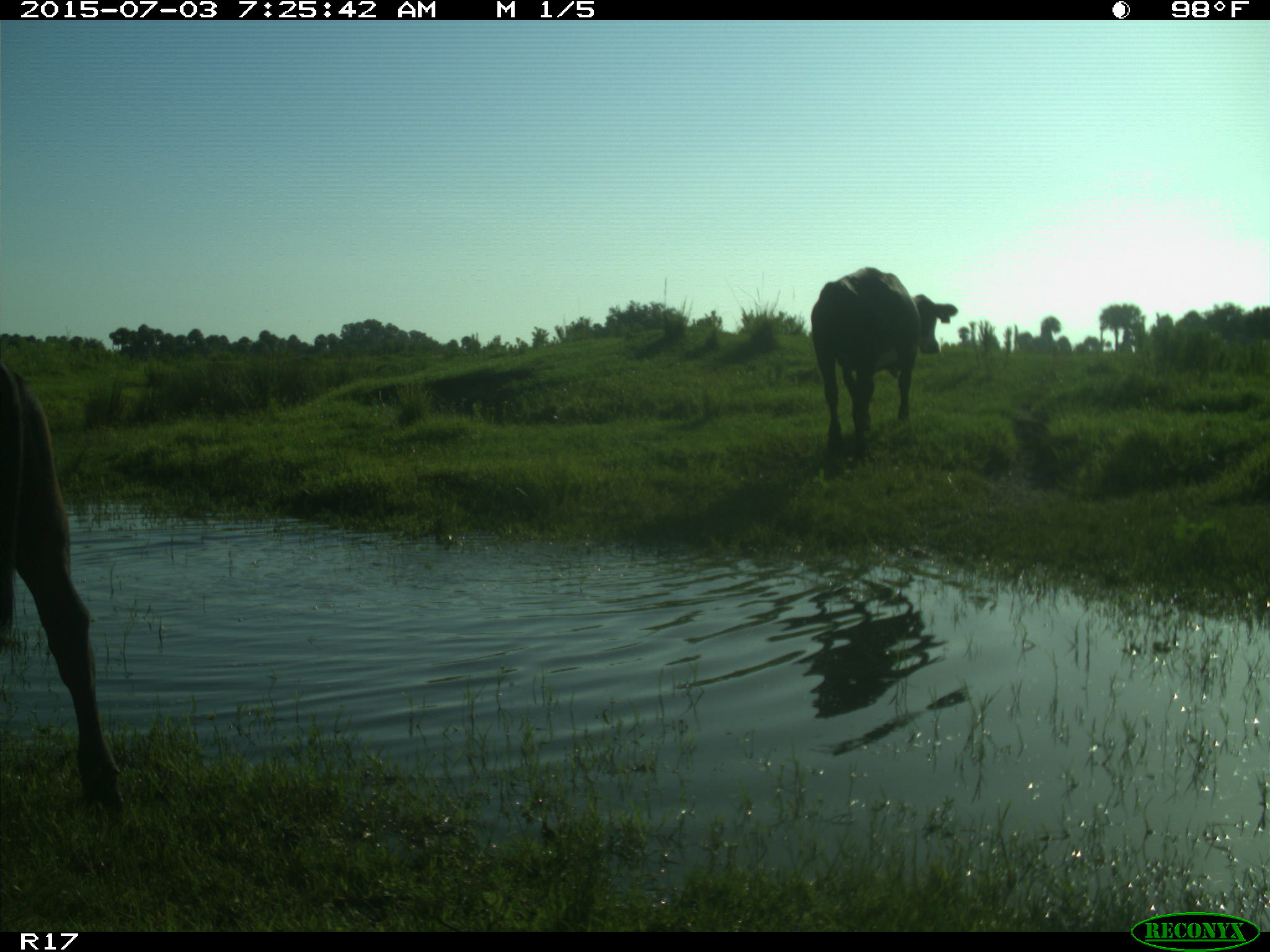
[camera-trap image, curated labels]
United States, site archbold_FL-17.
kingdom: Animalia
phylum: Chordata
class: Mammalia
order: Artiodactyla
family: Bovidae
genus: Bos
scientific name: Bos taurus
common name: domestic cow